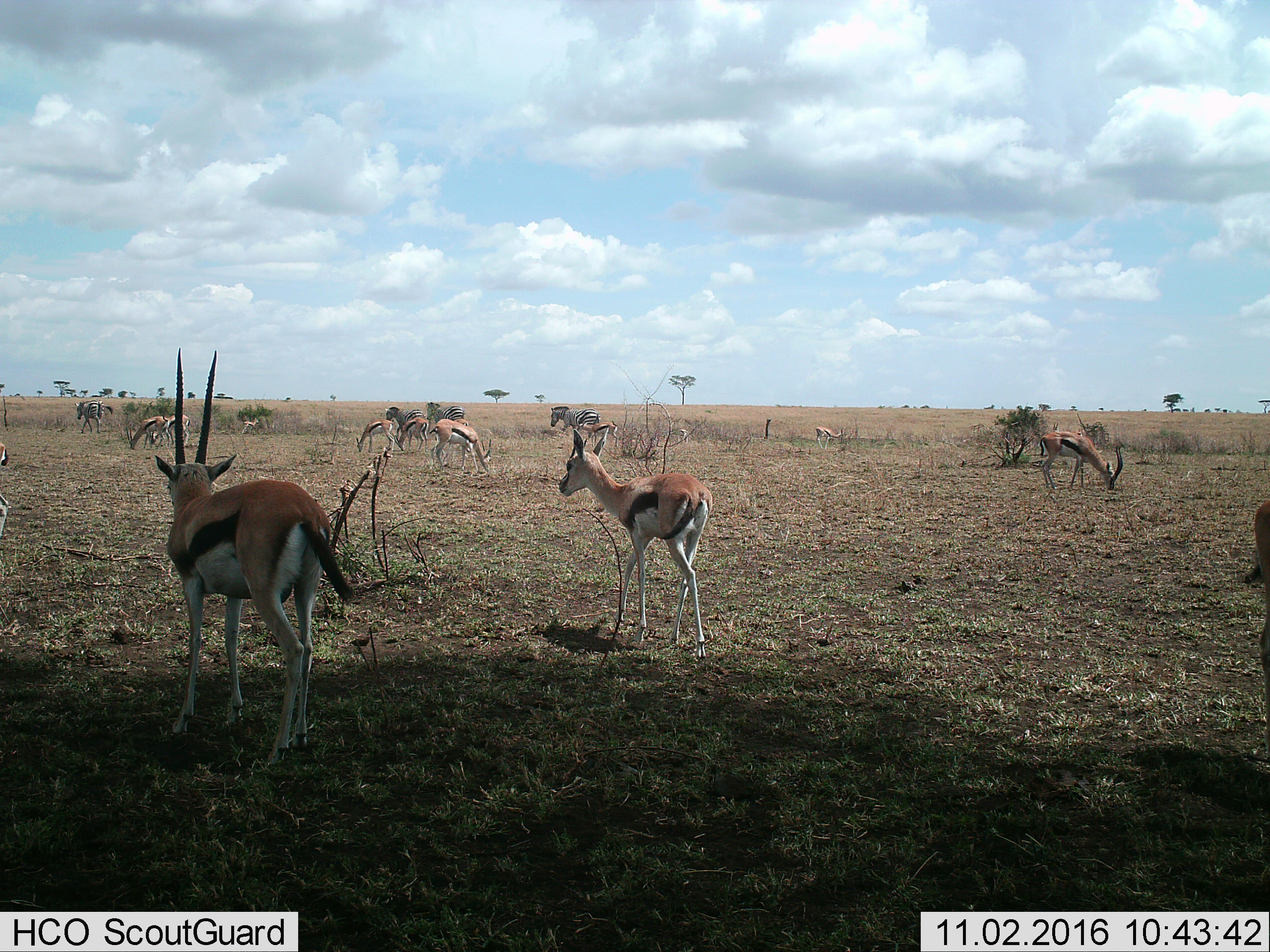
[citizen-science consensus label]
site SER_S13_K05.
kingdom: Animalia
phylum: Chordata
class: Mammalia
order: Artiodactyla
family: Bovidae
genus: Eudorcas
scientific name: Eudorcas thomsonii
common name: thomson's gazelle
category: gazellethomsons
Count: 11-50.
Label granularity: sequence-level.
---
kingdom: Animalia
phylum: Chordata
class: Mammalia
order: Perissodactyla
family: Equidae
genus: Equus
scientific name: Equus quagga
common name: plains zebra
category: zebraplains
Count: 4.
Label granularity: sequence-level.